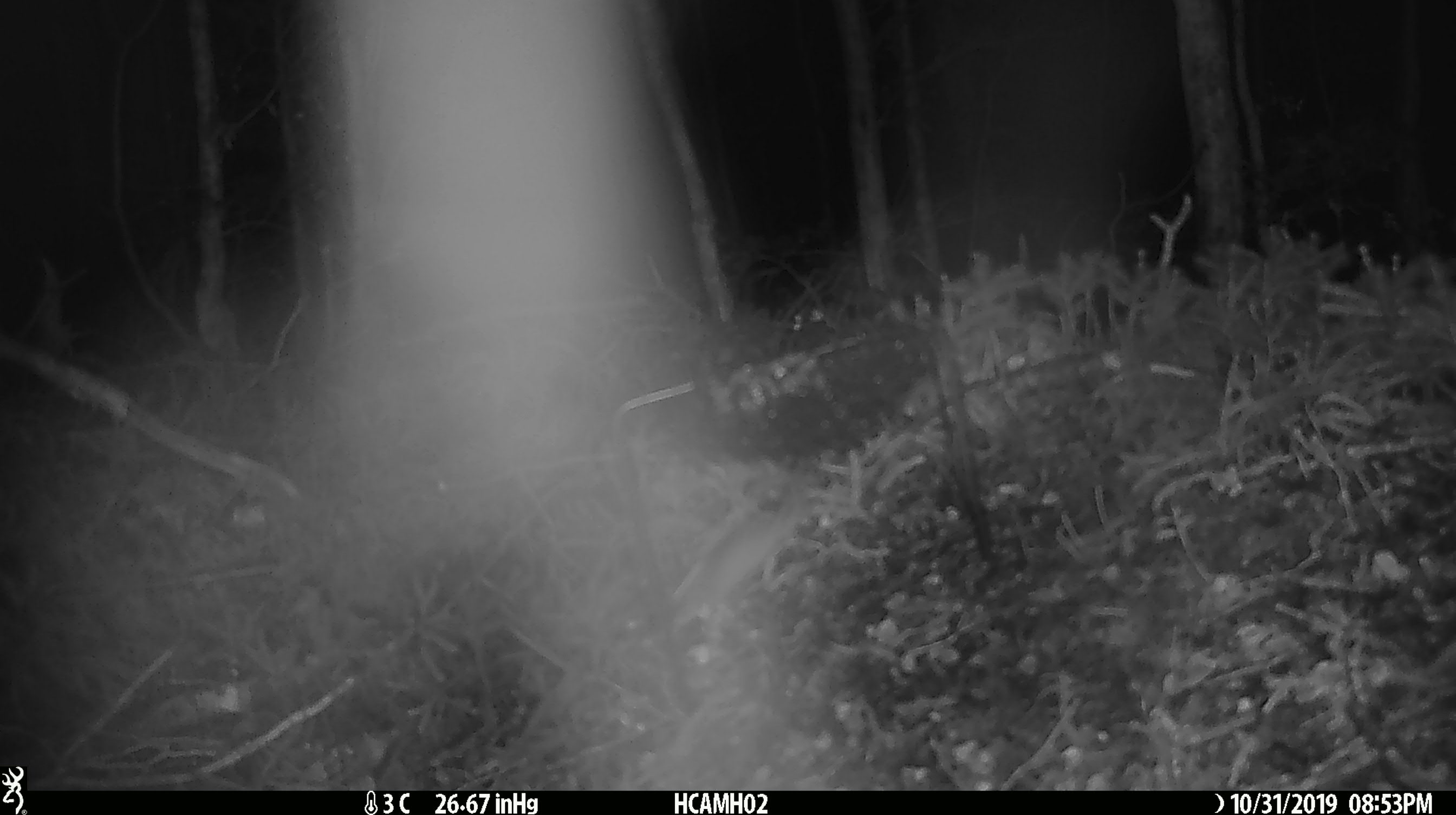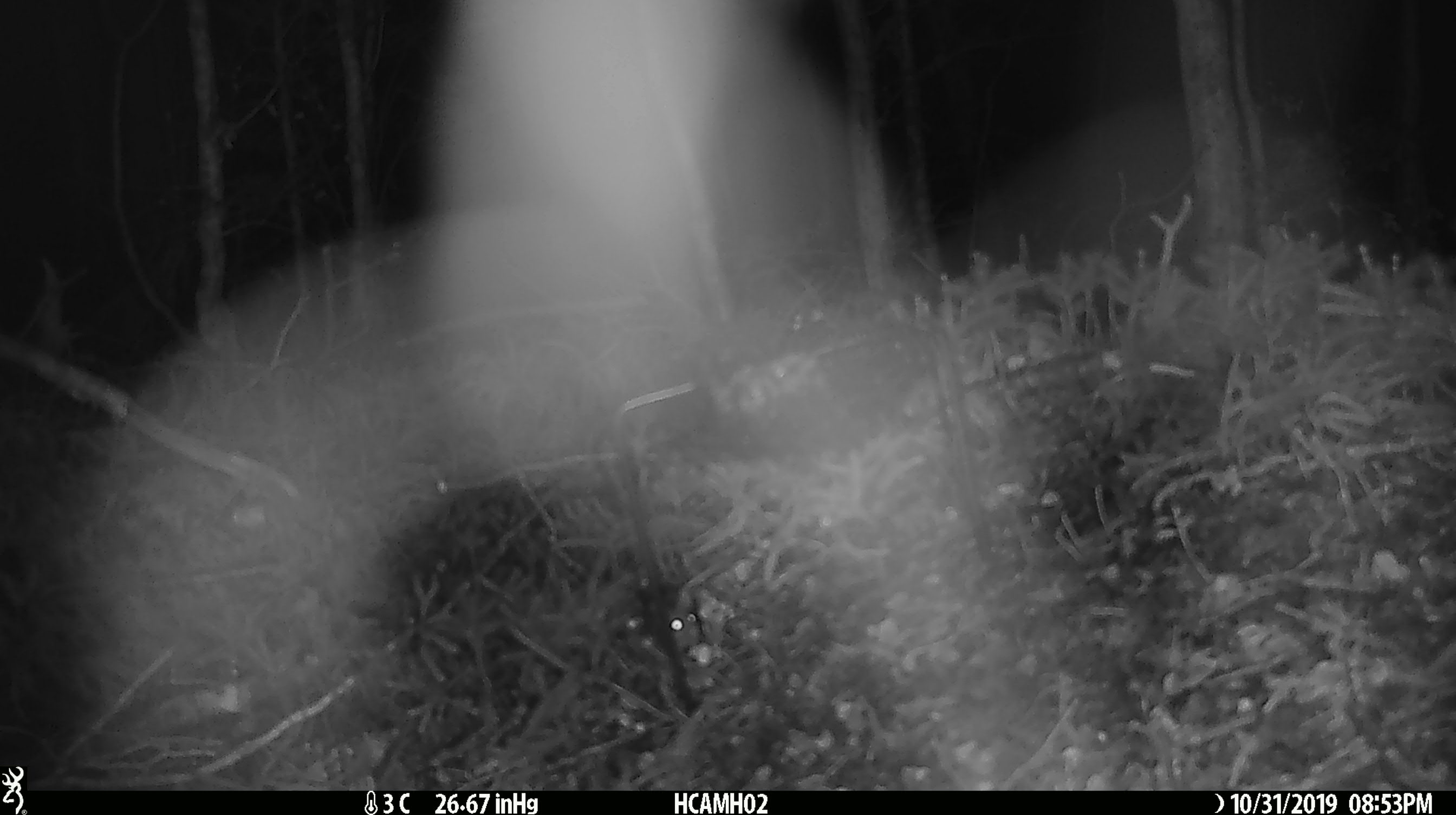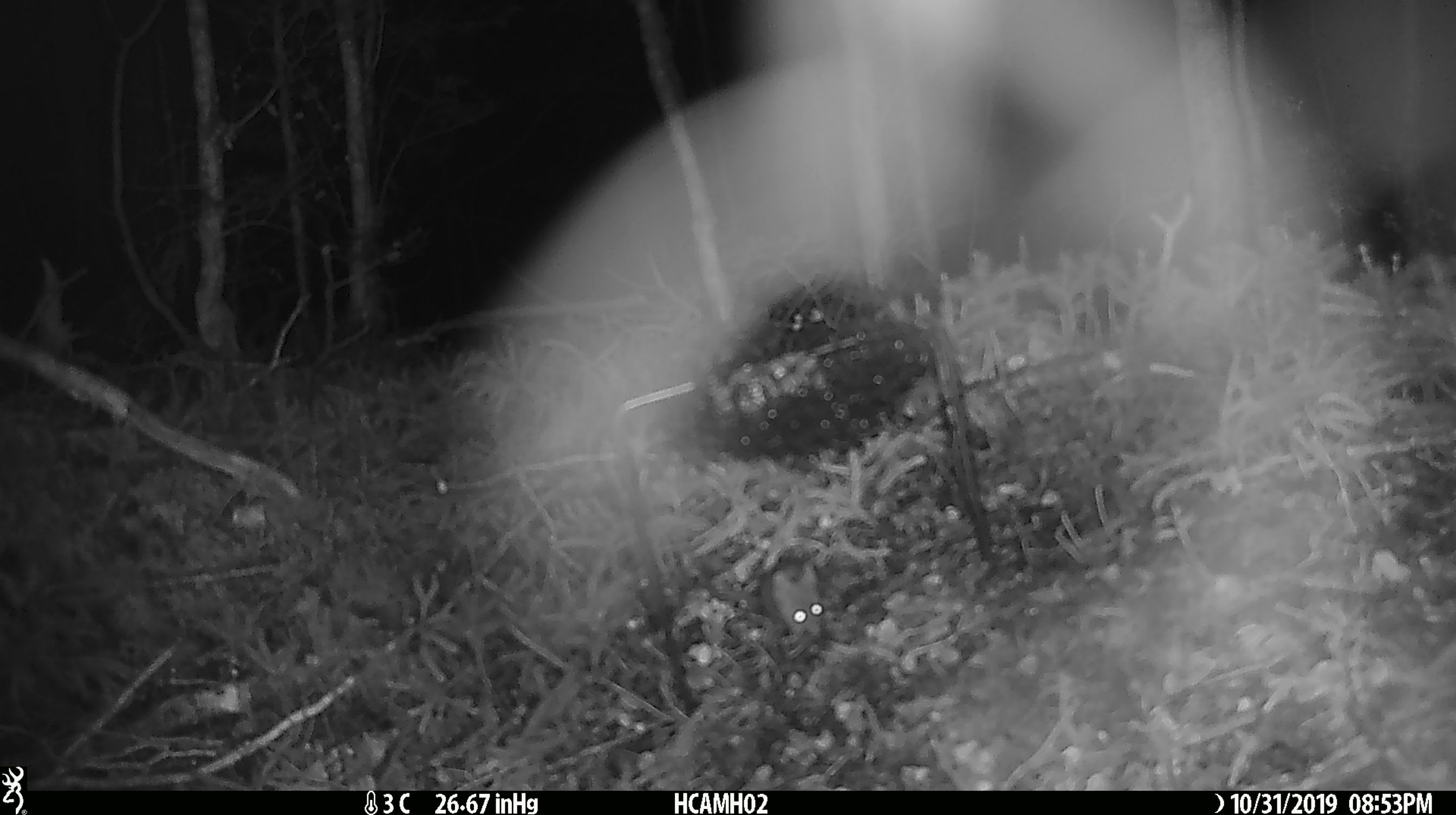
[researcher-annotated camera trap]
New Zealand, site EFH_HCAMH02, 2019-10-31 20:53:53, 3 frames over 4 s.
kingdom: Animalia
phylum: Chordata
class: Mammalia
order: Rodentia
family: Muridae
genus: Mus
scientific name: Mus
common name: mouse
Mouse (Mus).